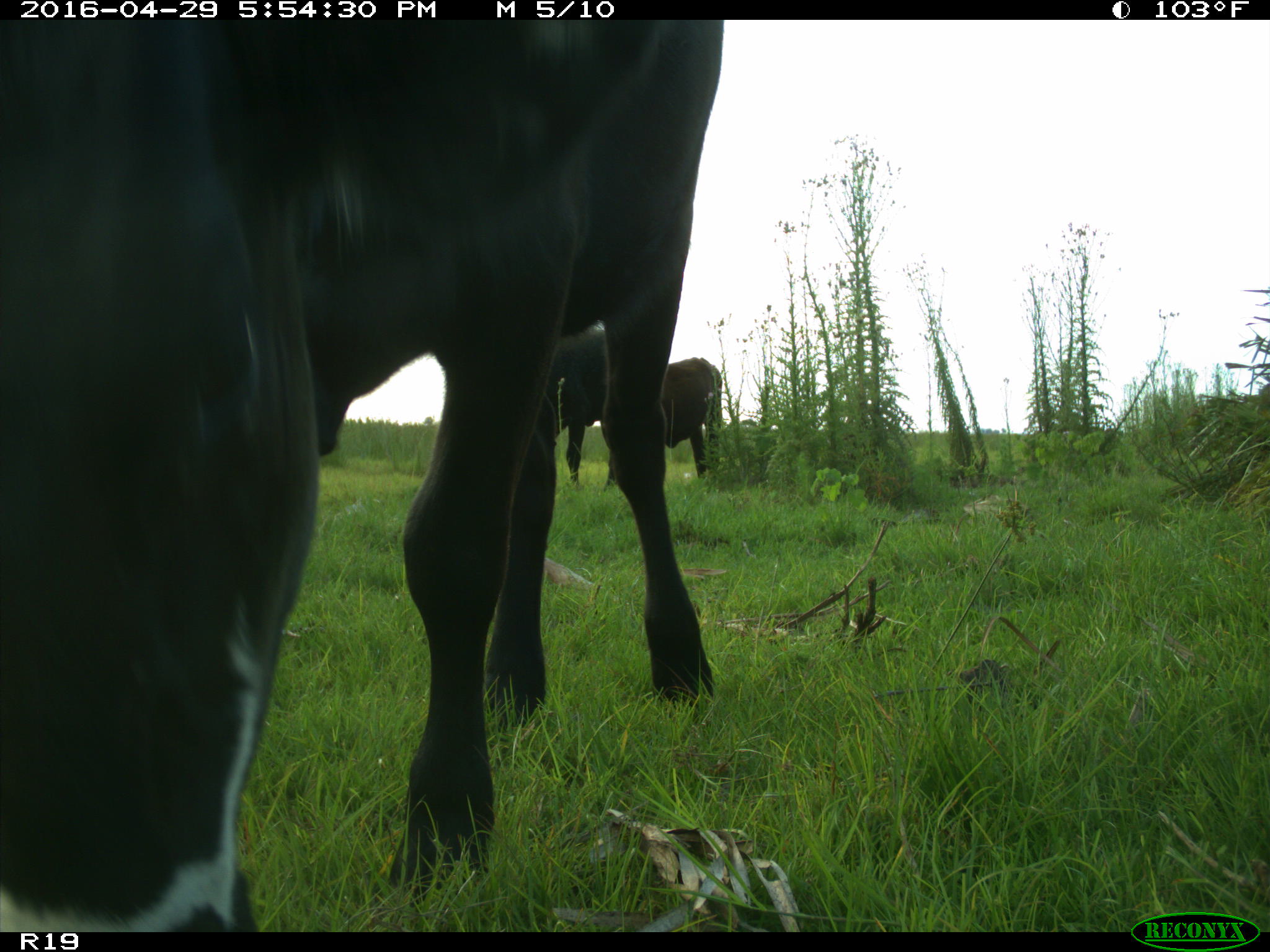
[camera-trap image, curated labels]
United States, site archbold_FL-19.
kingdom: Animalia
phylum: Chordata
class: Mammalia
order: Artiodactyla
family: Bovidae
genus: Bos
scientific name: Bos taurus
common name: domestic cow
Bos taurus (domestic cow).